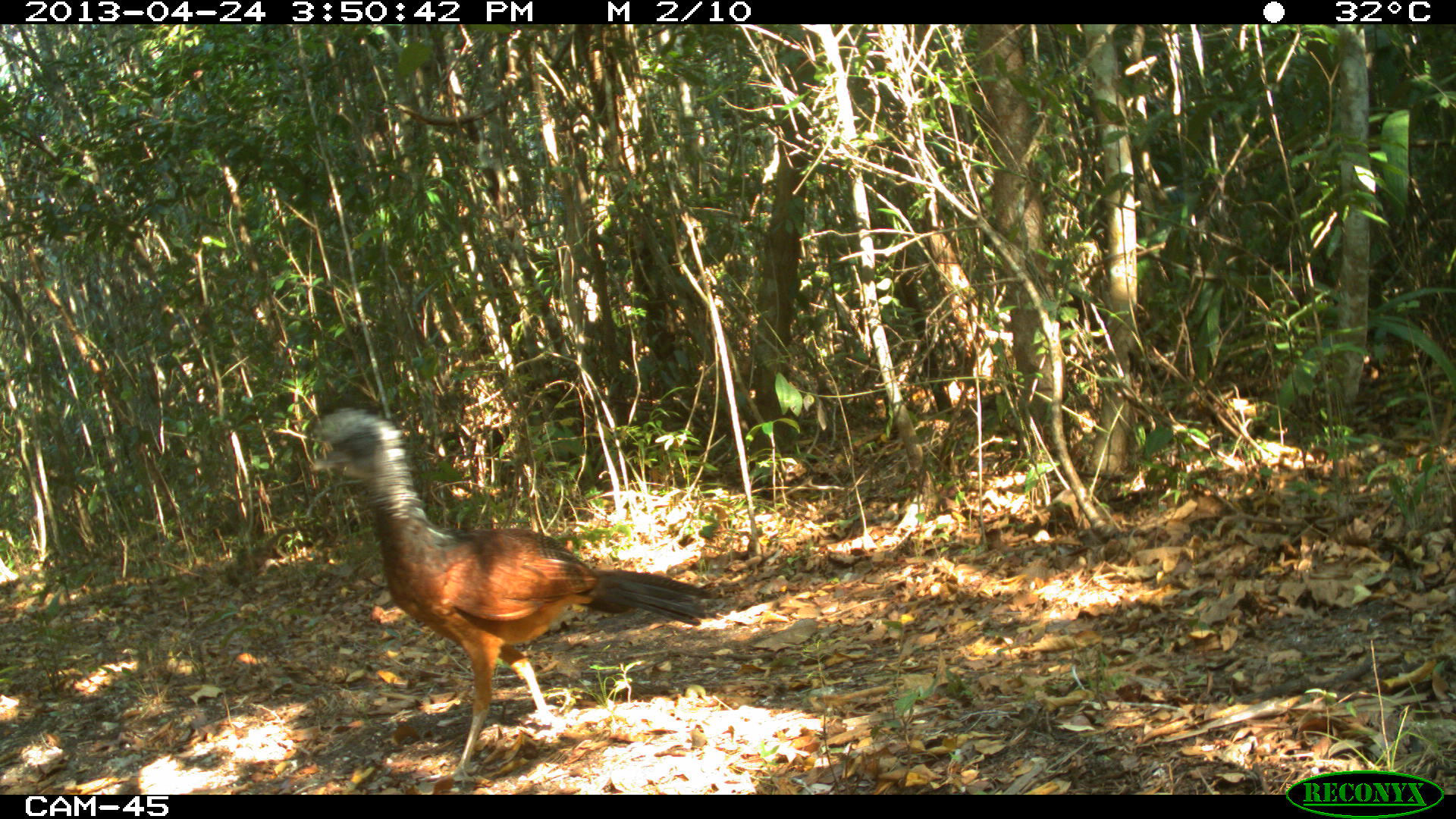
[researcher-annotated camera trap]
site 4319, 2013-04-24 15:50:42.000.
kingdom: Animalia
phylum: Chordata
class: Aves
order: Galliformes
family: Cracidae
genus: Crax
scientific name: Crax rubra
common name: great curassow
Crax rubra (great curassow), count 1, sex female.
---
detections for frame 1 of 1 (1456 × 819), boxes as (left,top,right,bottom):
crax rubra: (304,407,717,787)